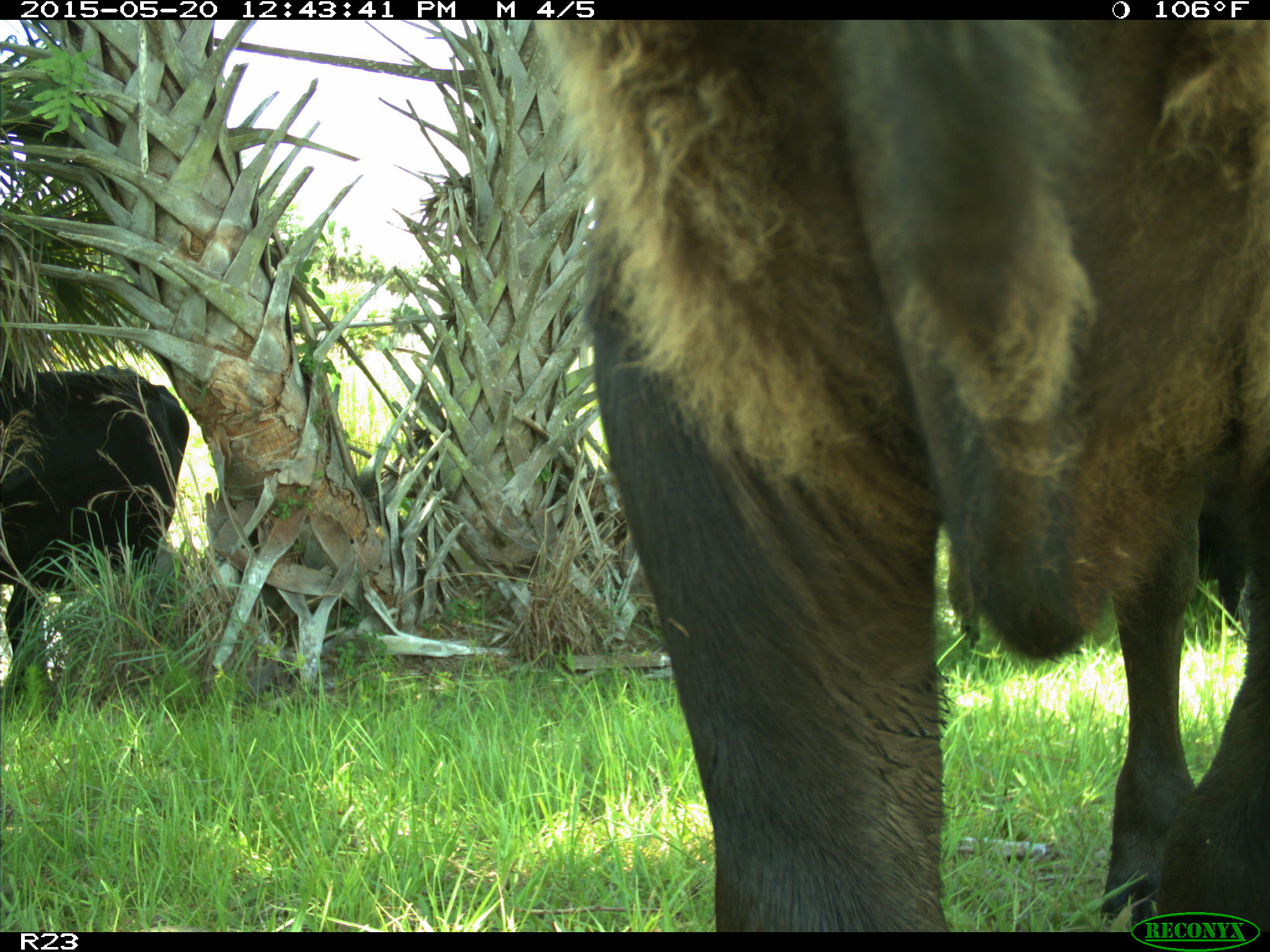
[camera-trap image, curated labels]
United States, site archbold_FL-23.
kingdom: Animalia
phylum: Chordata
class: Mammalia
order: Artiodactyla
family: Bovidae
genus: Bos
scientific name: Bos taurus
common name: domestic cow